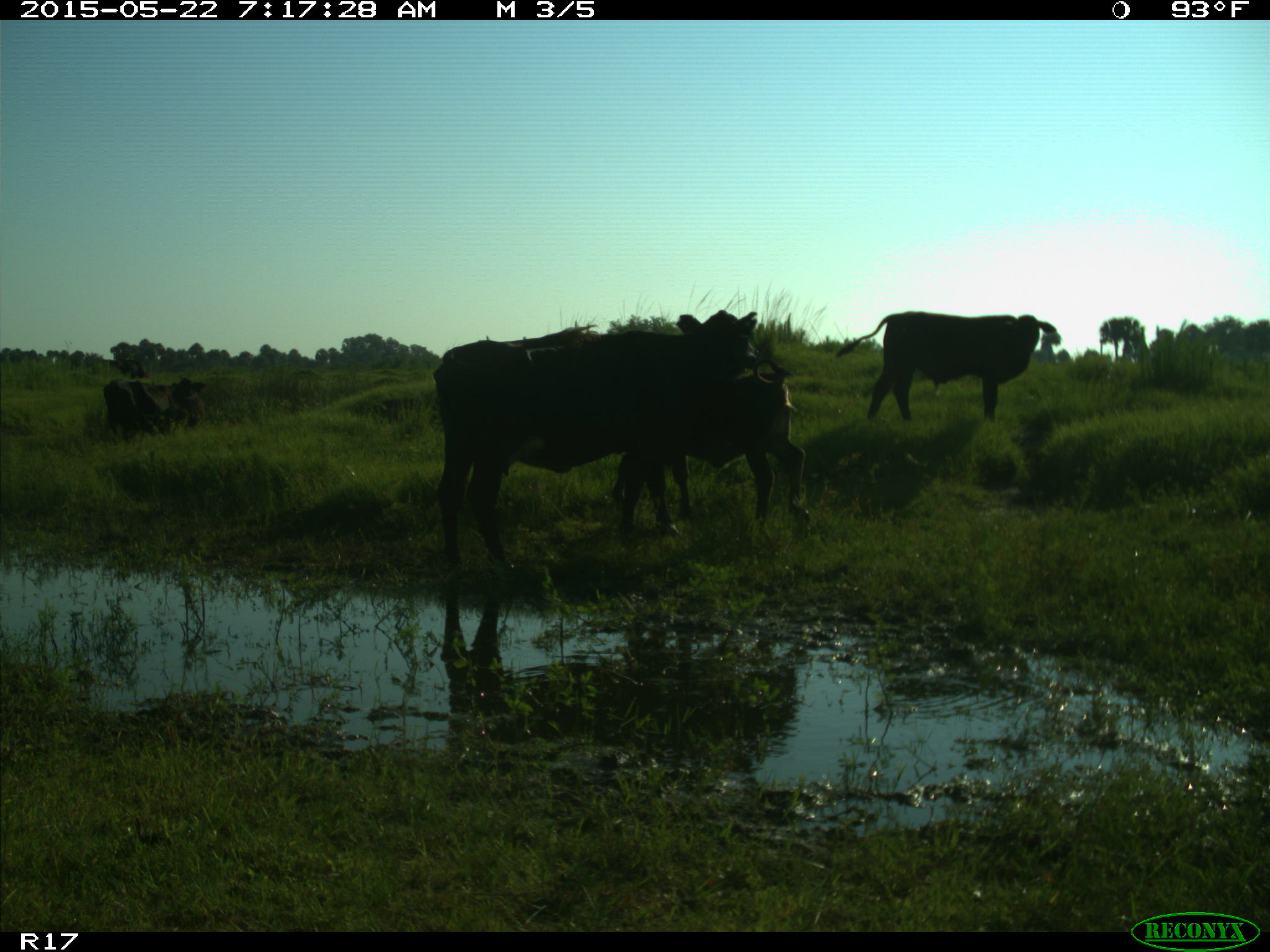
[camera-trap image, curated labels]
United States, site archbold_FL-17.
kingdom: Animalia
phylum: Chordata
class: Mammalia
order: Artiodactyla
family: Bovidae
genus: Bos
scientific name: Bos taurus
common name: domestic cow